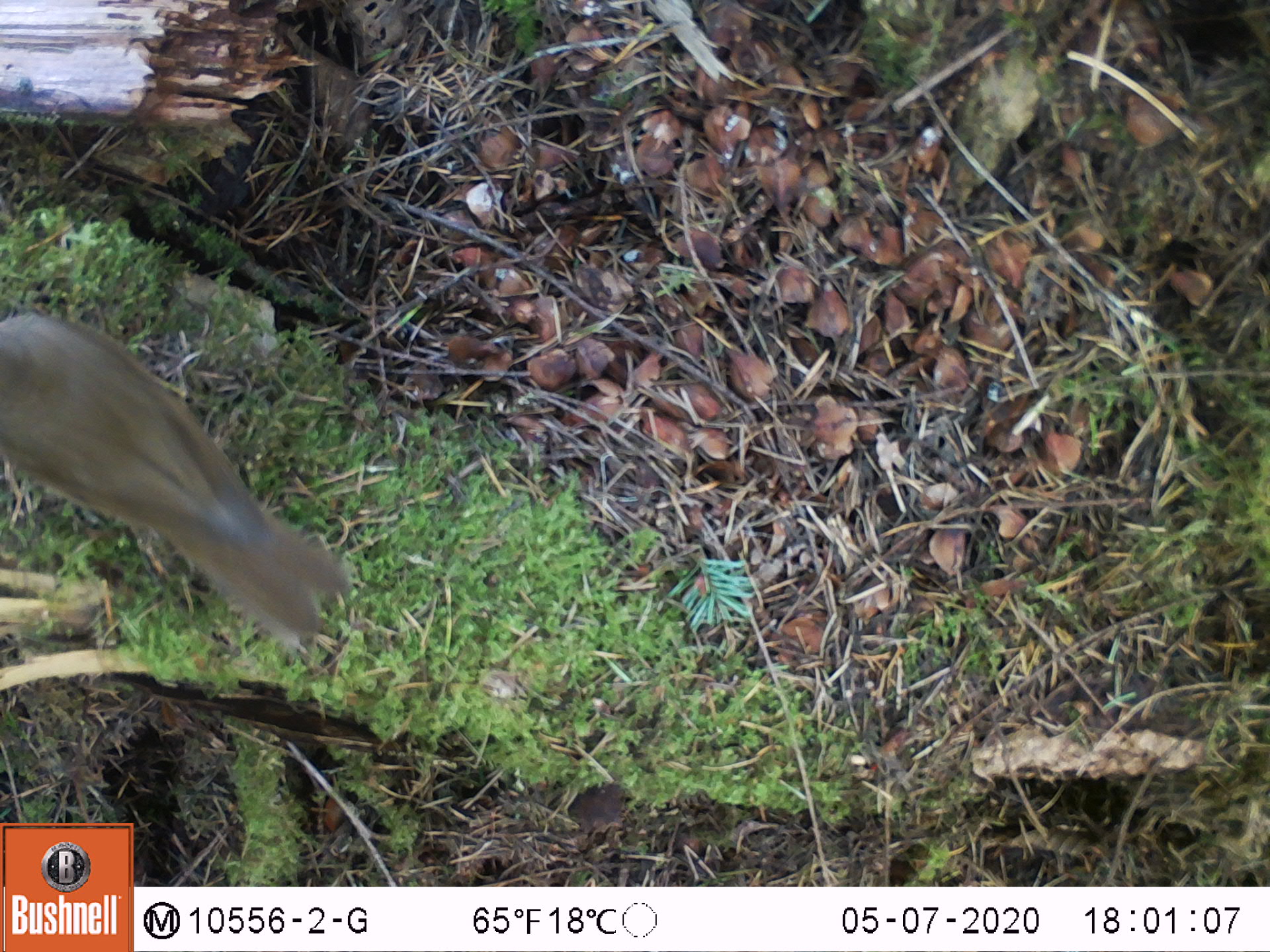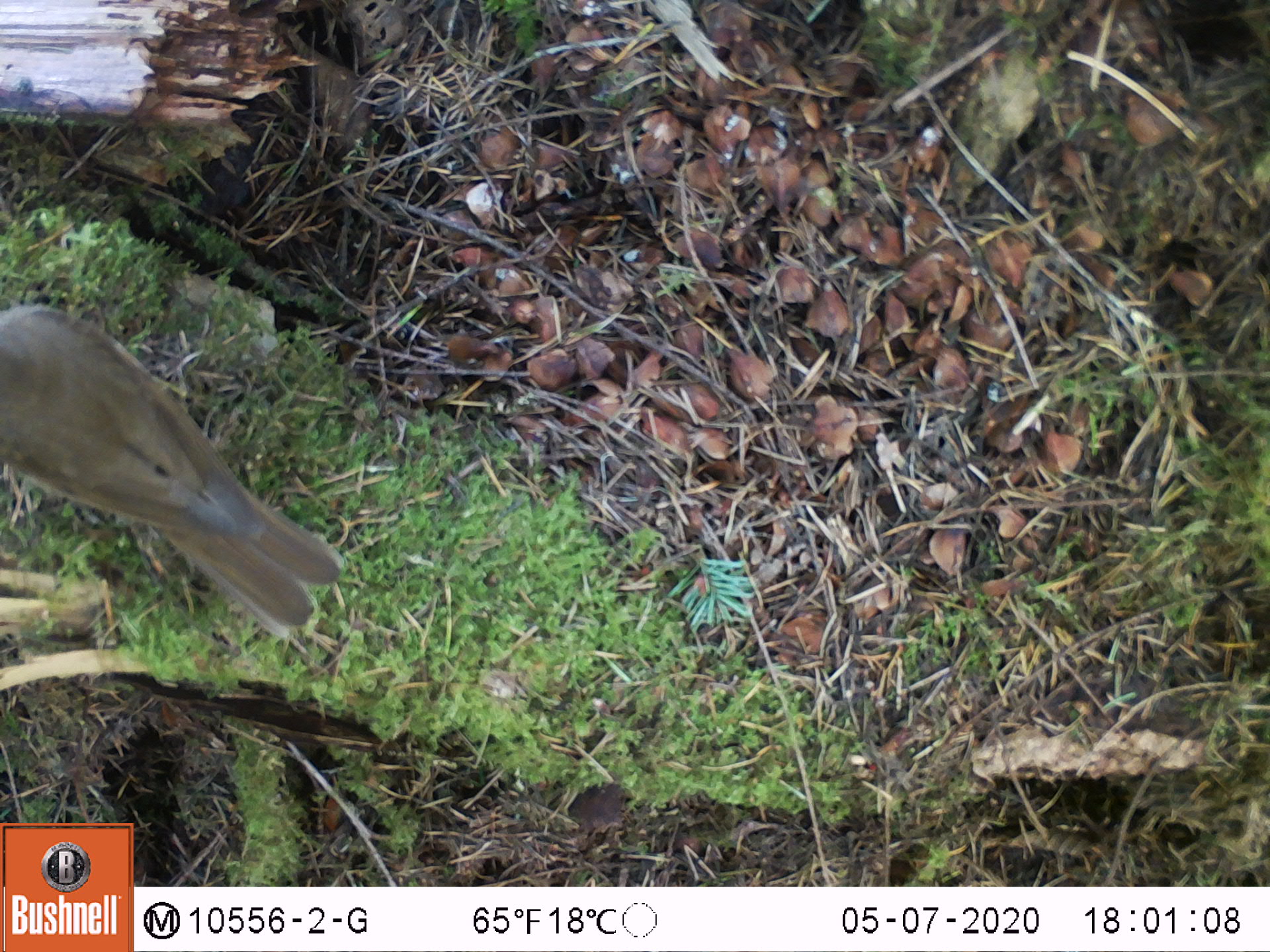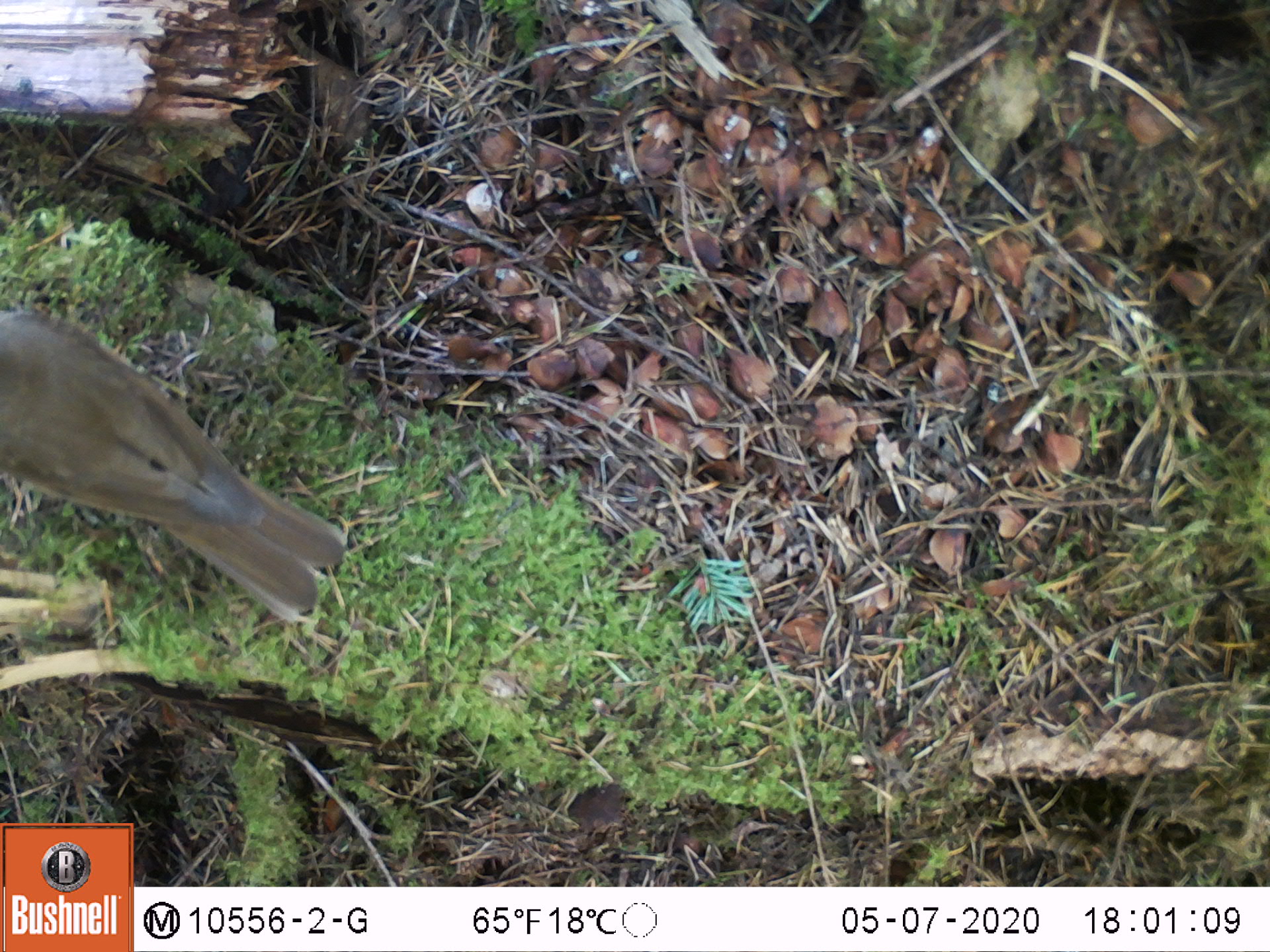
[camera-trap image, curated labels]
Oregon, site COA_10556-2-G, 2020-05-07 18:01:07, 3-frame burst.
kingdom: Animalia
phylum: Chordata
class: Aves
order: Passeriformes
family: Turdidae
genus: Catharus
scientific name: Catharus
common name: brown thrushes and nightingale-thrushes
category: catharus species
Catharus species (brown thrushes and nightingale-thrushes) (Catharus).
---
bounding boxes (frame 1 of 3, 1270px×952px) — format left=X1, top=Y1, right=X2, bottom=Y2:
catharus species: left=0, top=302, right=378, bottom=663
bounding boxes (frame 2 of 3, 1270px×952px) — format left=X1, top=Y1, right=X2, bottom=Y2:
catharus species: left=0, top=296, right=366, bottom=640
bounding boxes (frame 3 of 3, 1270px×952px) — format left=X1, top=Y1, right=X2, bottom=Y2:
catharus species: left=0, top=289, right=364, bottom=642